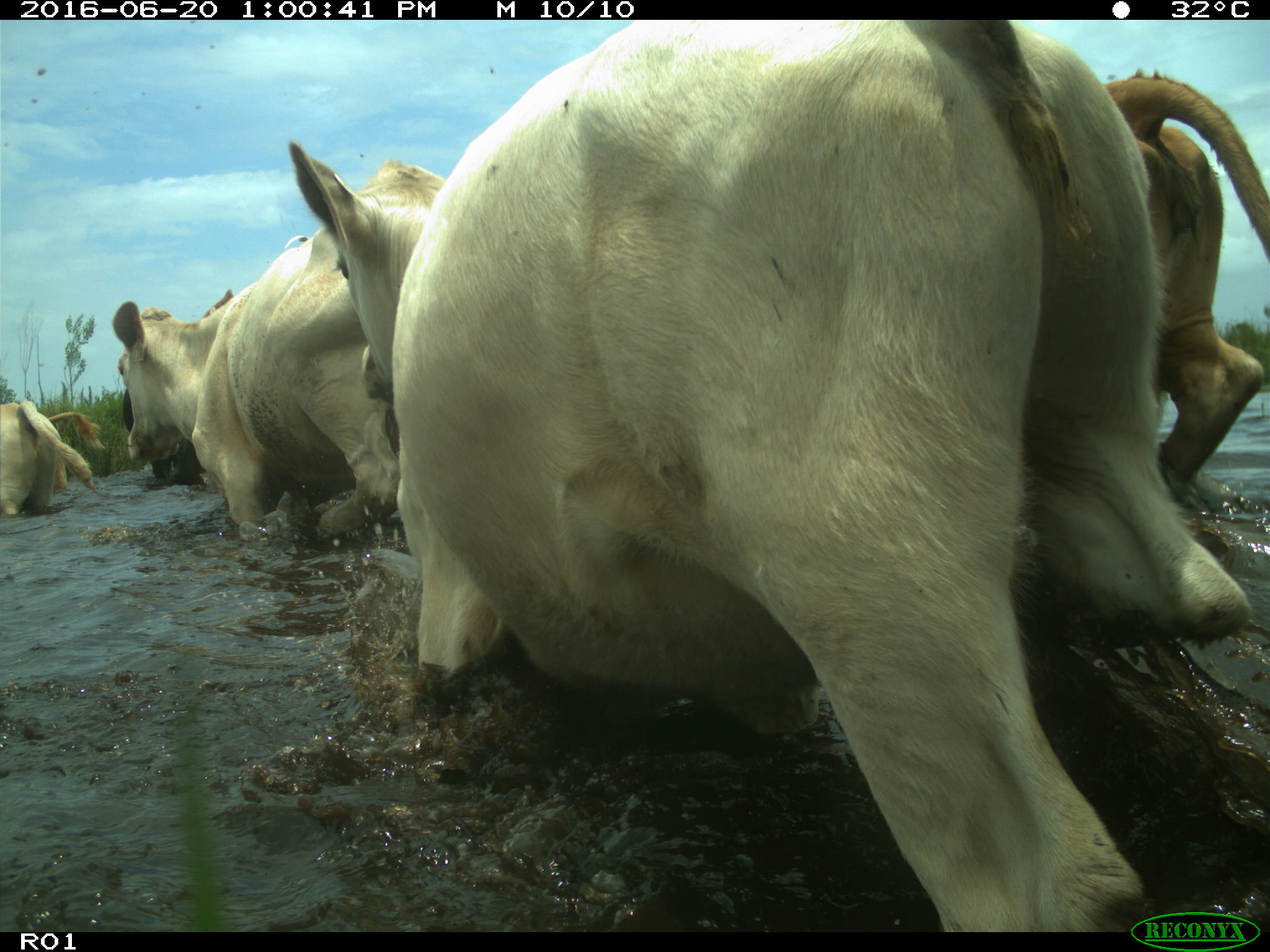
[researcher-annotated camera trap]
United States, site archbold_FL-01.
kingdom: Animalia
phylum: Chordata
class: Mammalia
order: Artiodactyla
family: Bovidae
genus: Bos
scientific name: Bos taurus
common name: domestic cow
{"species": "Bos taurus (domestic cow)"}